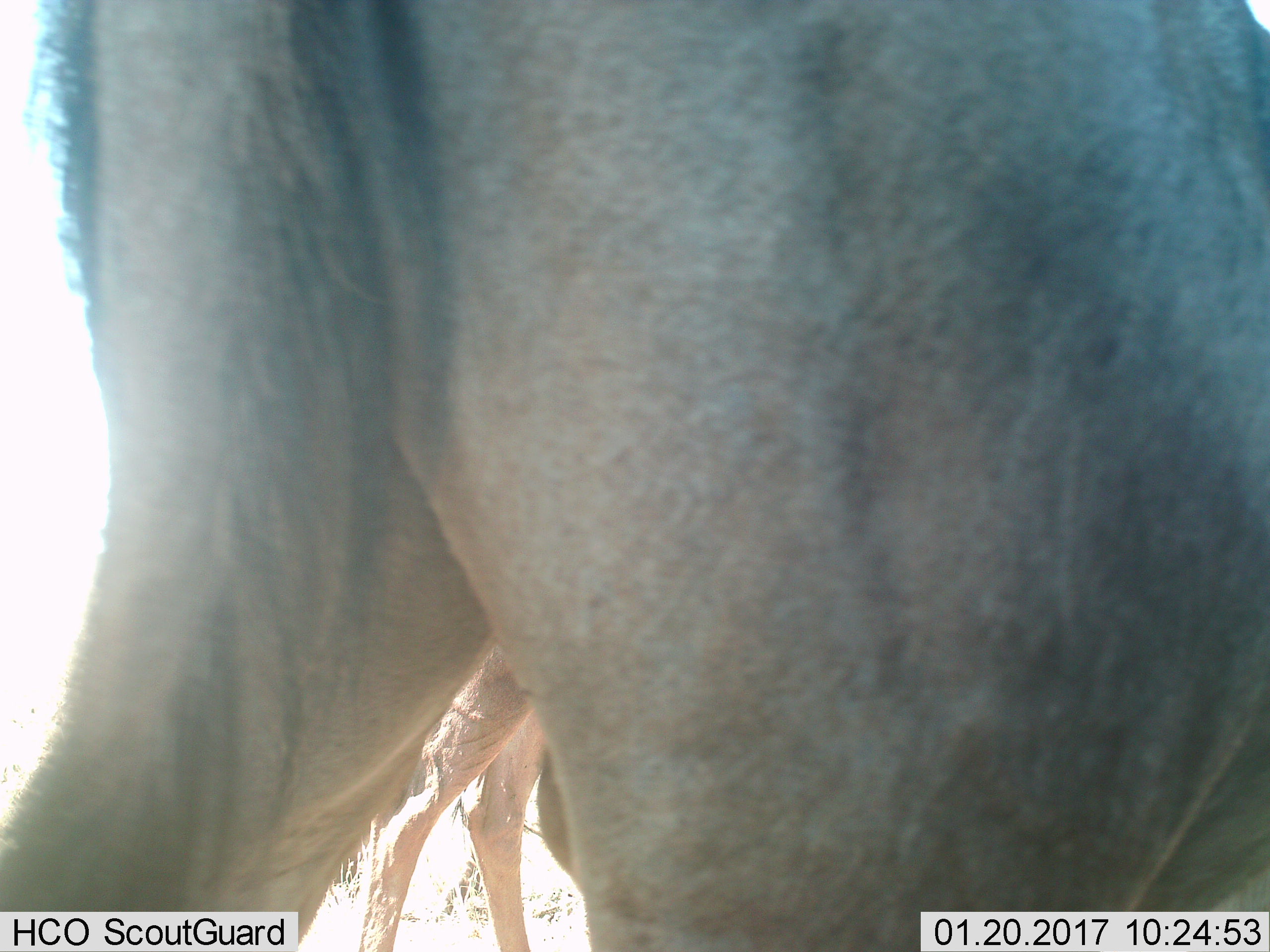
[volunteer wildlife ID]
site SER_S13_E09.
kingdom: Animalia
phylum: Chordata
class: Mammalia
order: Artiodactyla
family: Bovidae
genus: Connochaetes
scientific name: Connochaetes taurinus taurinus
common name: blue wildebeest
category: wildebeestblue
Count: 2.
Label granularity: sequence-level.